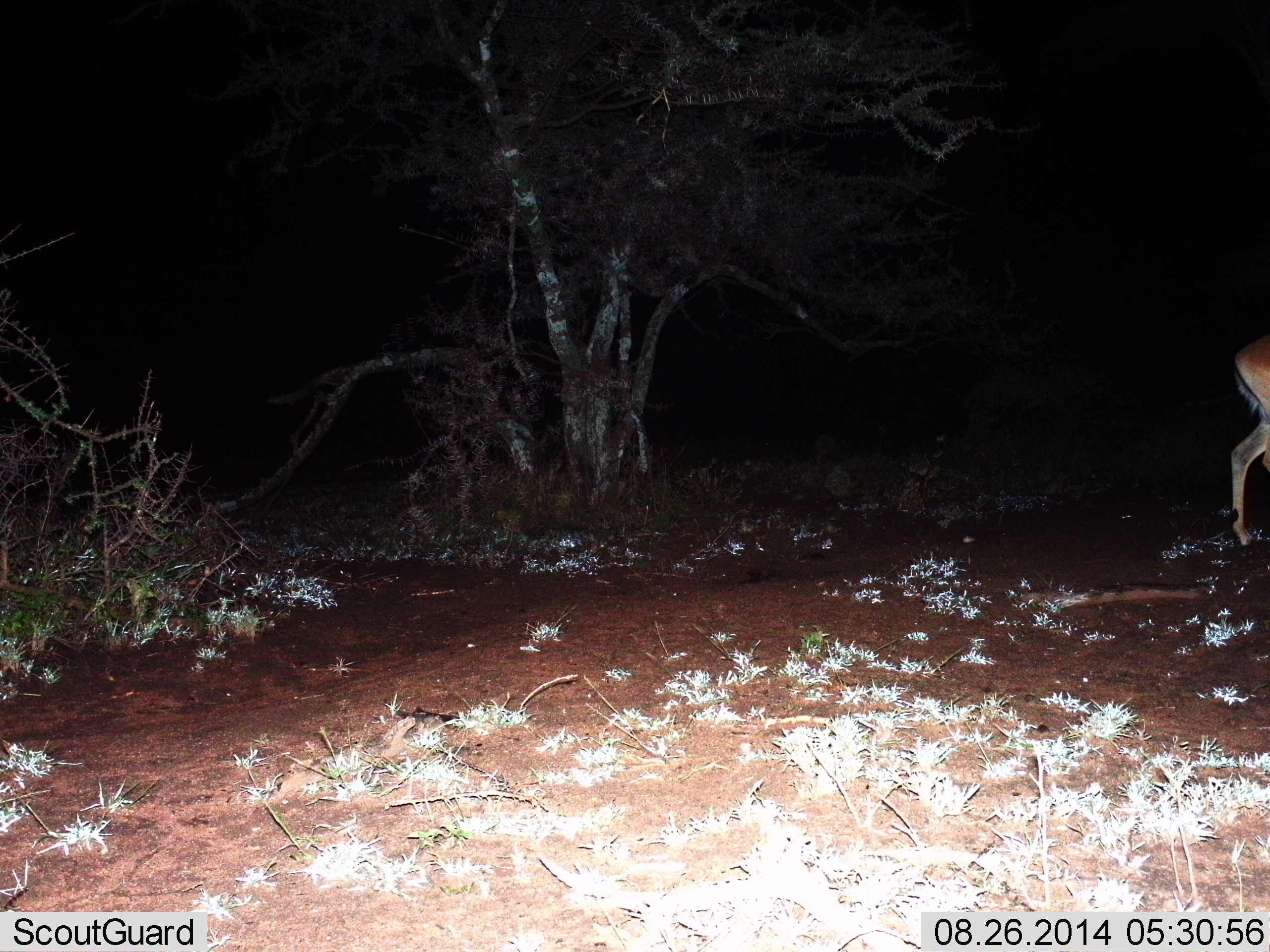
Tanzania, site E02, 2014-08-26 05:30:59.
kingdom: Animalia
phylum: Chordata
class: Mammalia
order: Artiodactyla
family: Bovidae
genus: Aepyceros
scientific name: Aepyceros melampus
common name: impala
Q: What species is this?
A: Impala (Aepyceros melampus).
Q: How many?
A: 1.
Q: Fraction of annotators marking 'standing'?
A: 33%.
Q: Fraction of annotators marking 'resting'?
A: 0%.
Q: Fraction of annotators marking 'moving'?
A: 67%.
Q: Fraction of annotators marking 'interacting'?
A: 0%.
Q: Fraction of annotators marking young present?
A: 0%.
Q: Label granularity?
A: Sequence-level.